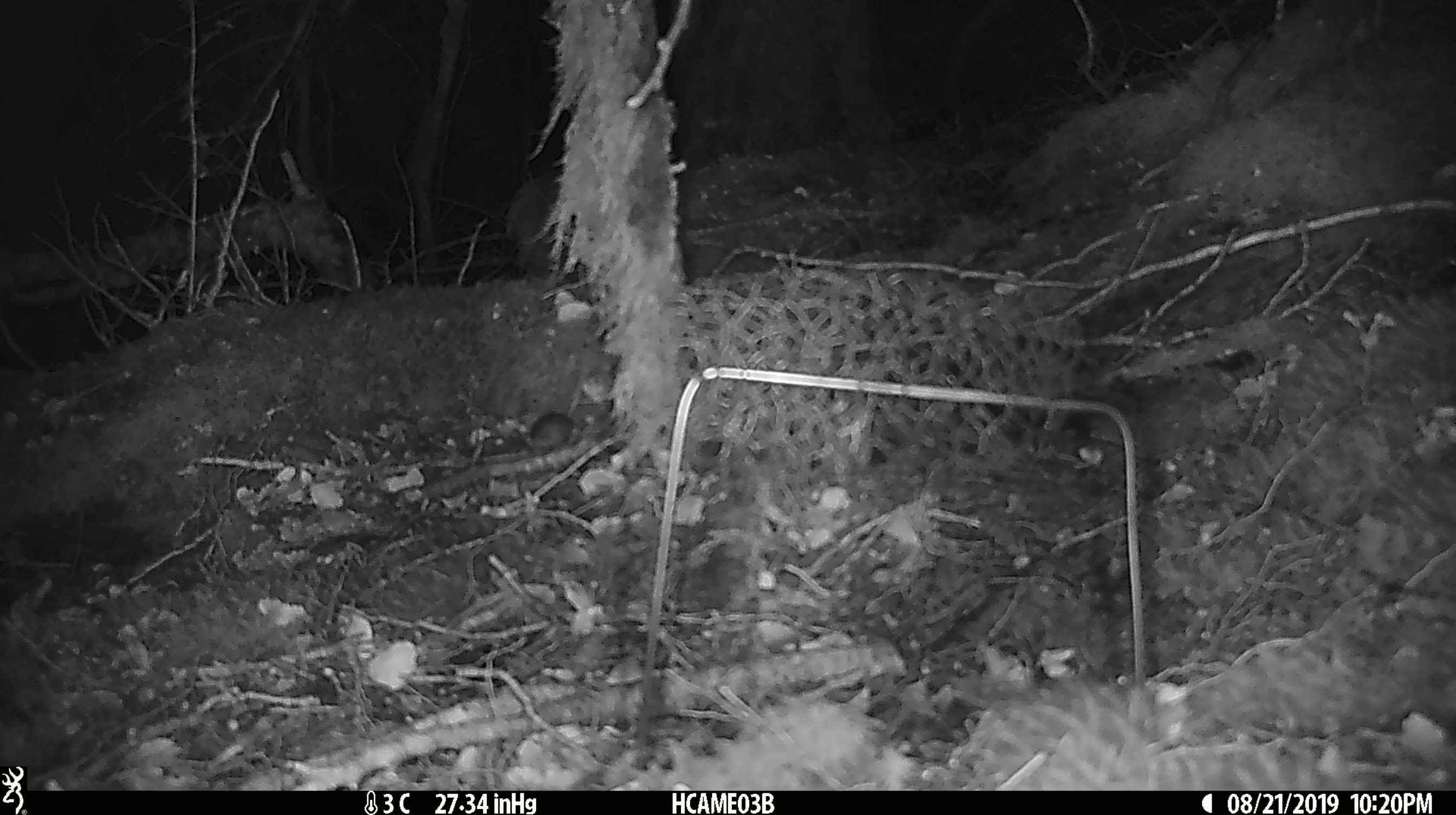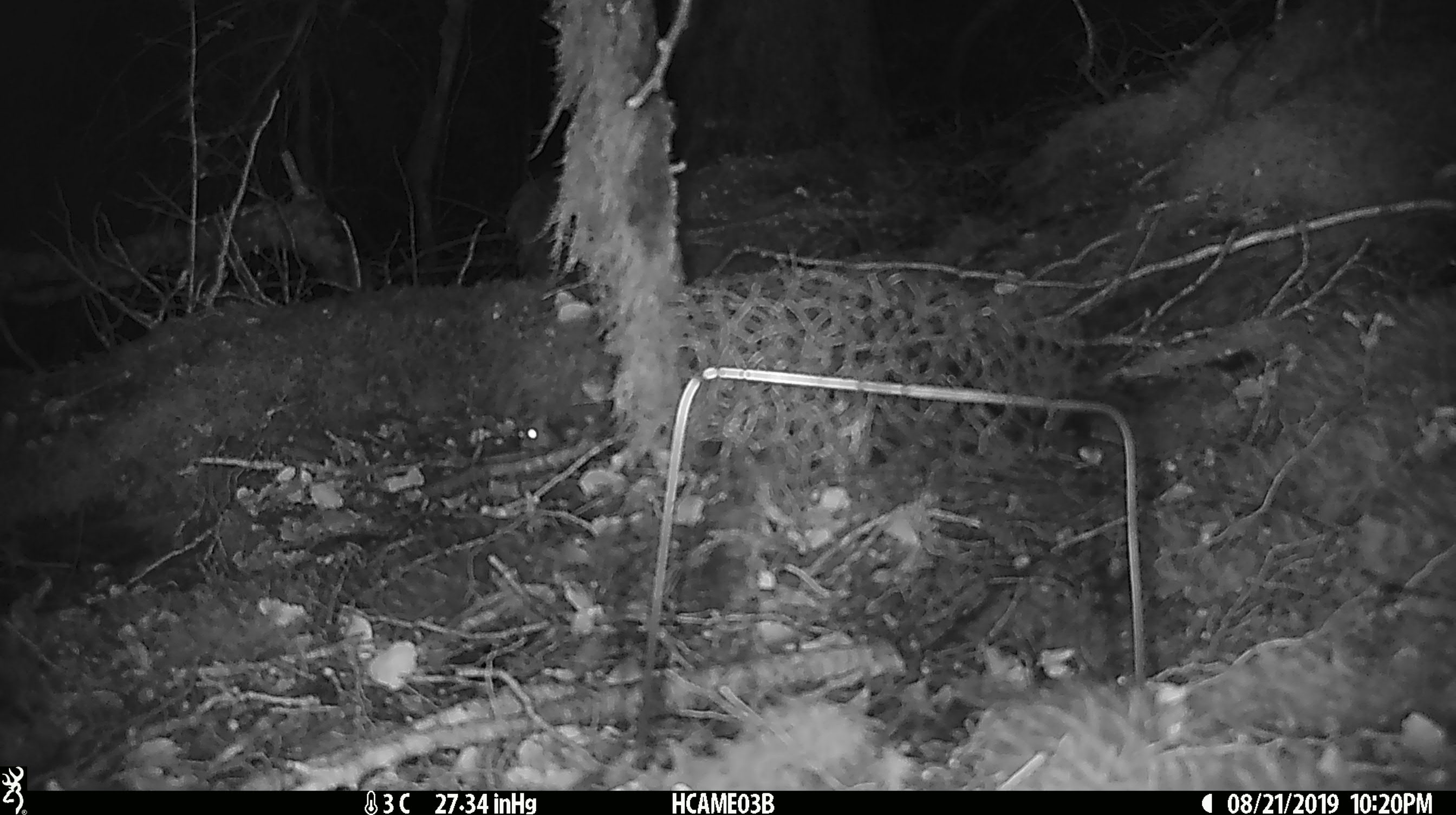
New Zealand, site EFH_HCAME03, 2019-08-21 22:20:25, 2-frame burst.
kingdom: Animalia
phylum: Chordata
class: Mammalia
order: Rodentia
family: Muridae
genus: Mus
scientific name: Mus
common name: mouse